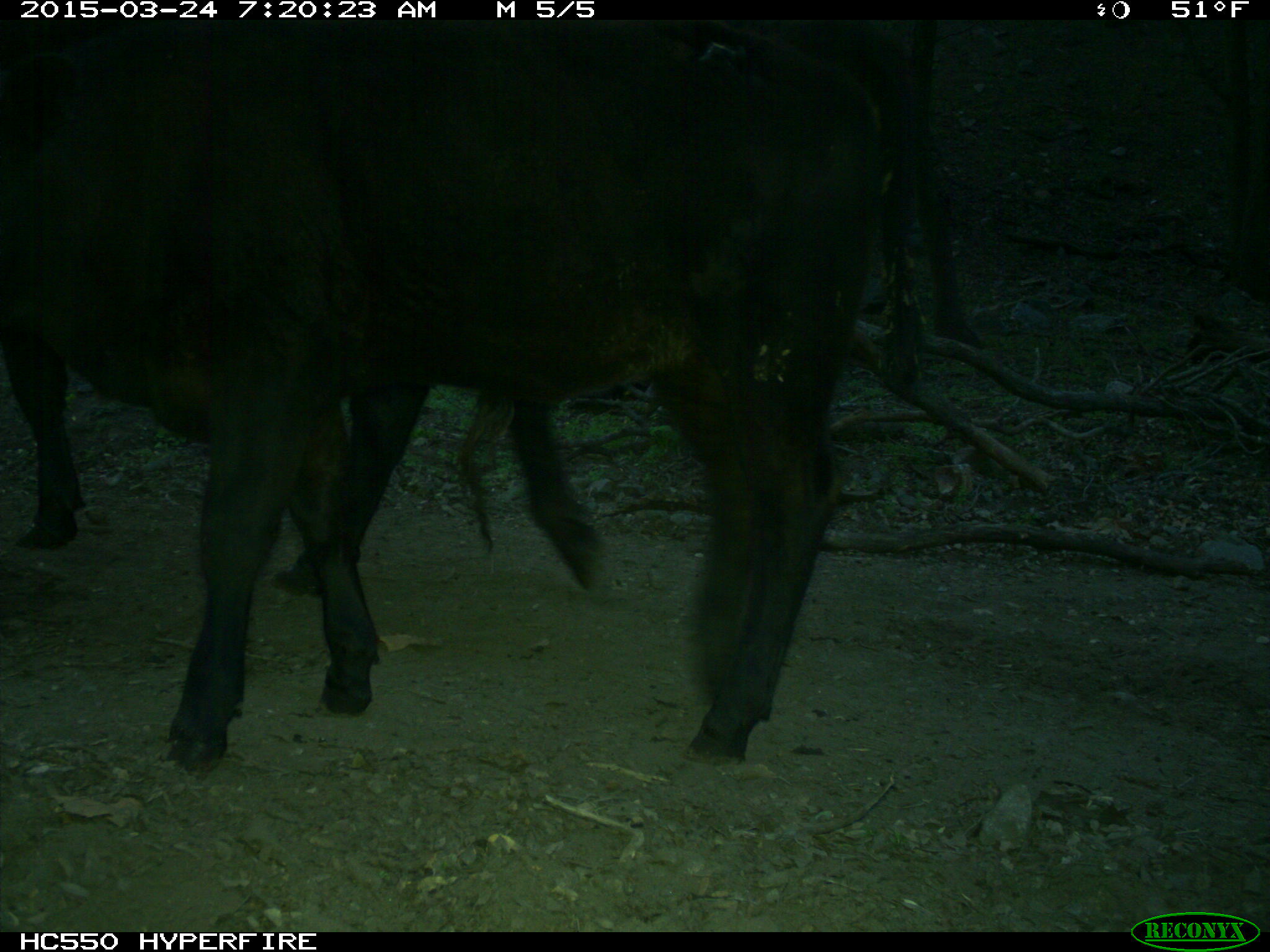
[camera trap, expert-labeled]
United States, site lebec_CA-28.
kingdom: Animalia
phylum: Chordata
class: Mammalia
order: Artiodactyla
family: Bovidae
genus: Bos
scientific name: Bos taurus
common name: domestic cow